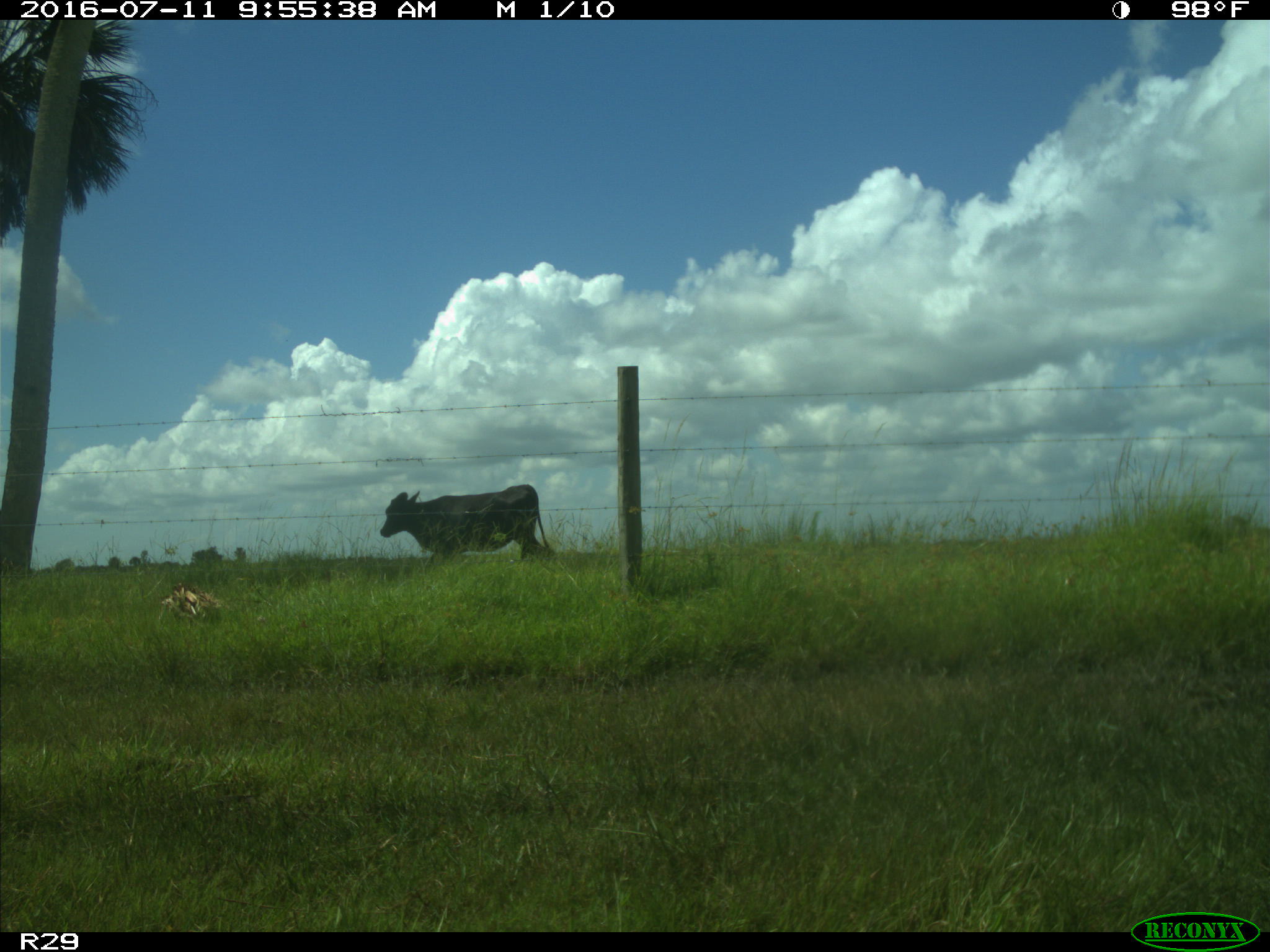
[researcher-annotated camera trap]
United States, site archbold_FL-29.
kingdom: Animalia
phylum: Chordata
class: Mammalia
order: Artiodactyla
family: Bovidae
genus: Bos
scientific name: Bos taurus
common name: domestic cow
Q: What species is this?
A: Bos taurus (domestic cow).